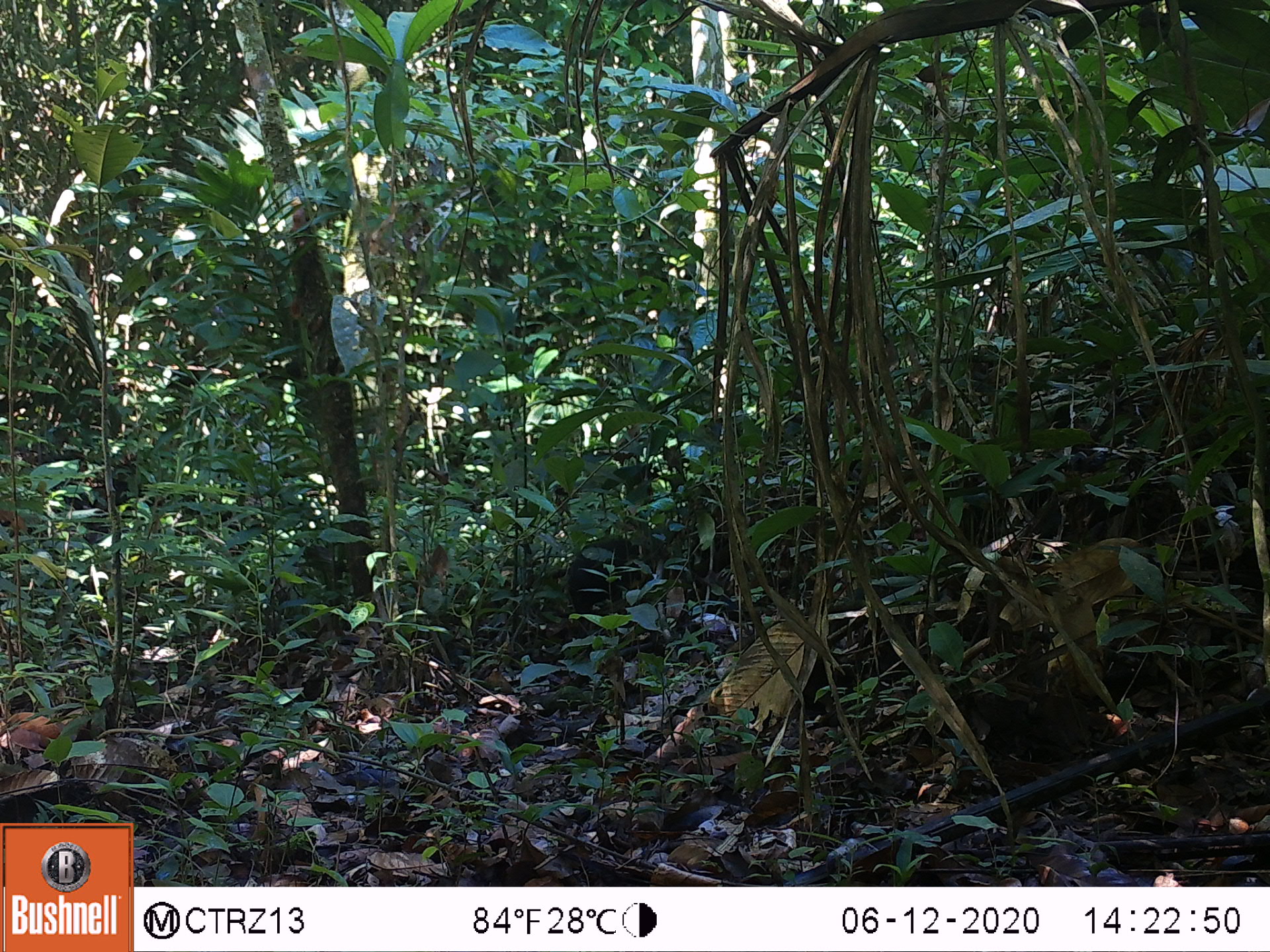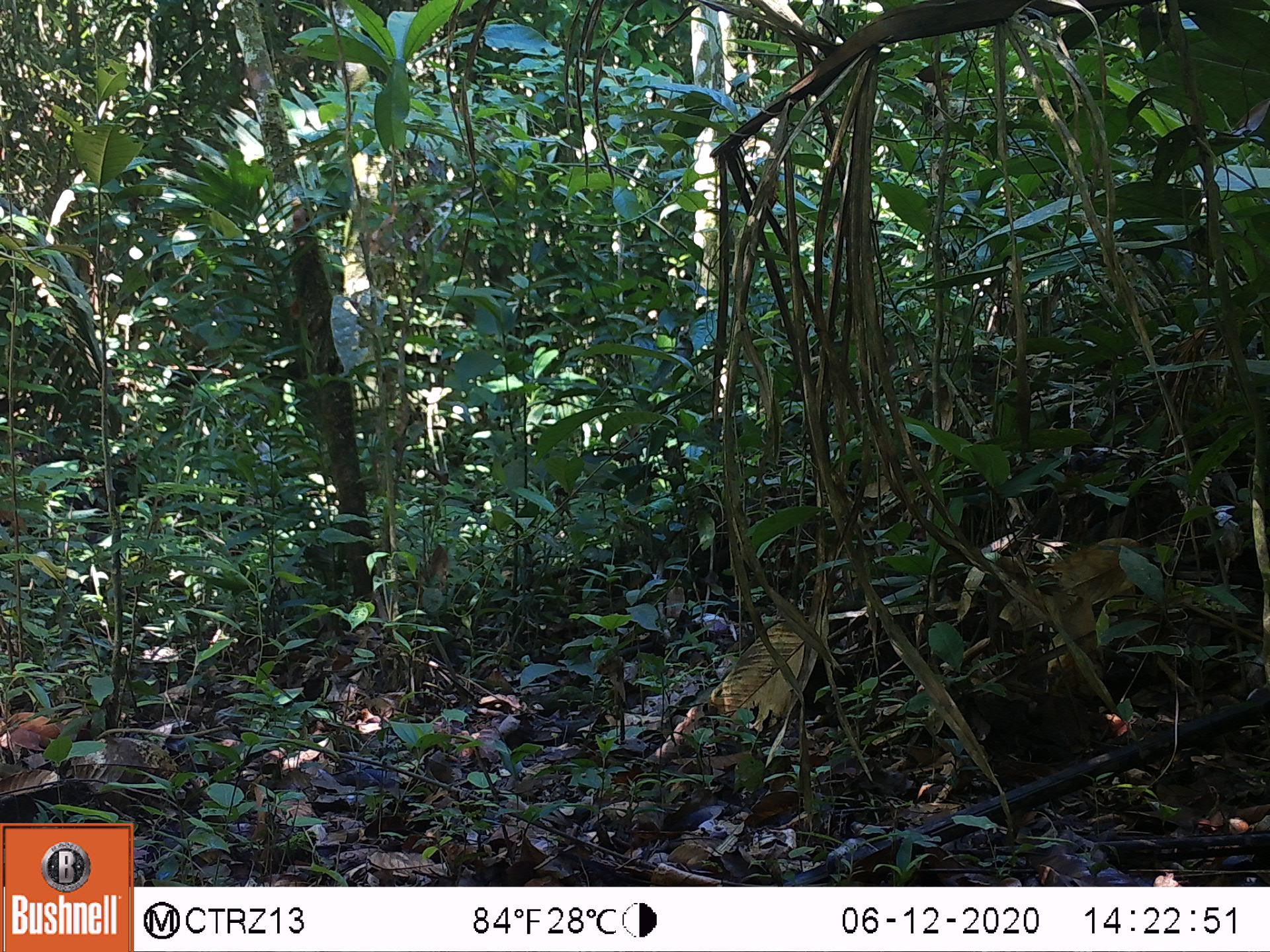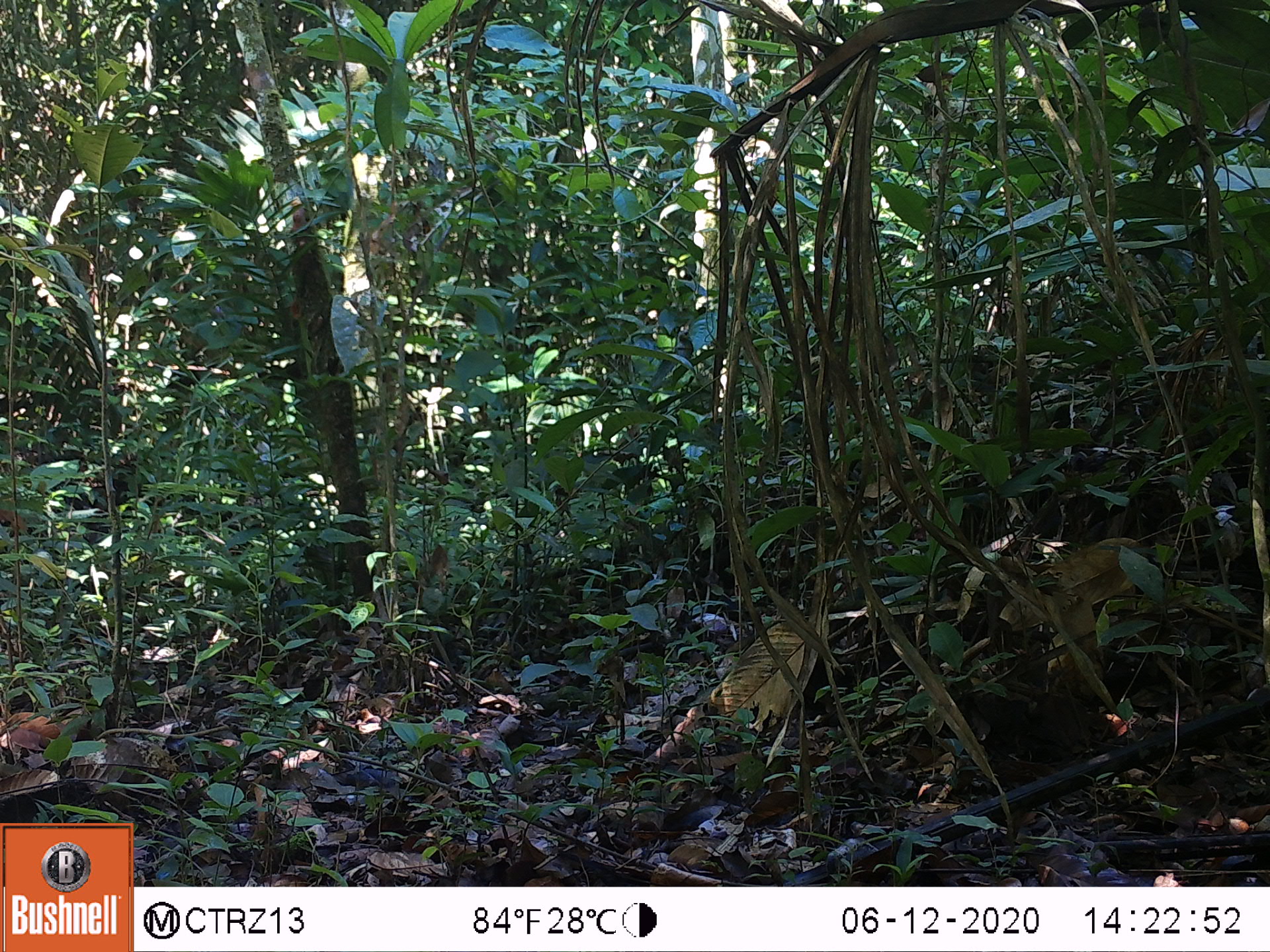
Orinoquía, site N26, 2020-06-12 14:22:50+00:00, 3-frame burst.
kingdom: Animalia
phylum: Chordata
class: Mammalia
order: Rodentia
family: Dasyproctidae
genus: Dasyprocta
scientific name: Dasyprocta fuliginosa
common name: black agouti